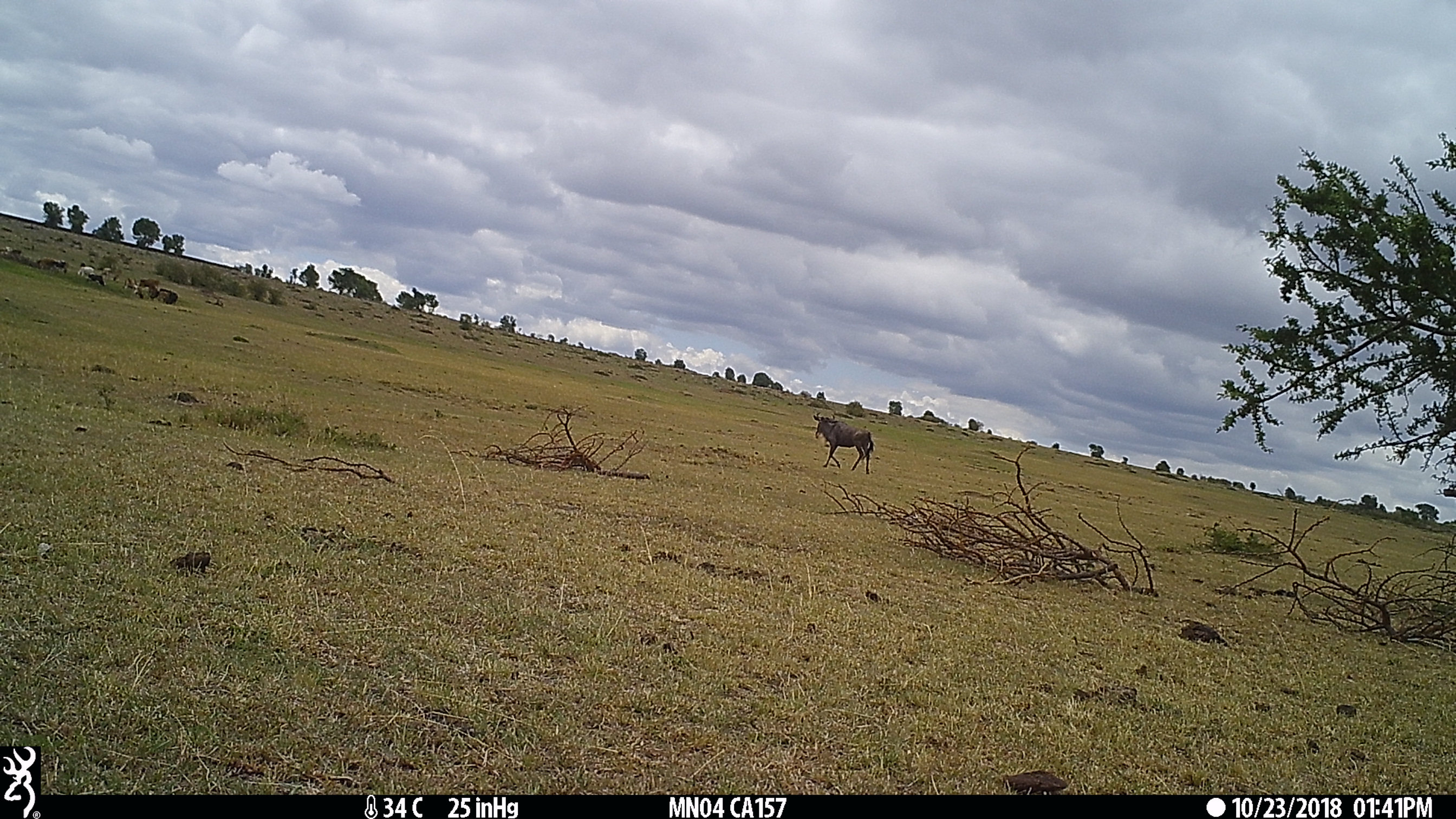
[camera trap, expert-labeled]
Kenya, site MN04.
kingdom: Animalia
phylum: Chordata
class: Mammalia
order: Artiodactyla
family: Bovidae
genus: Connochaetes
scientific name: Connochaetes taurinus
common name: blue wildebeest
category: wildebeest